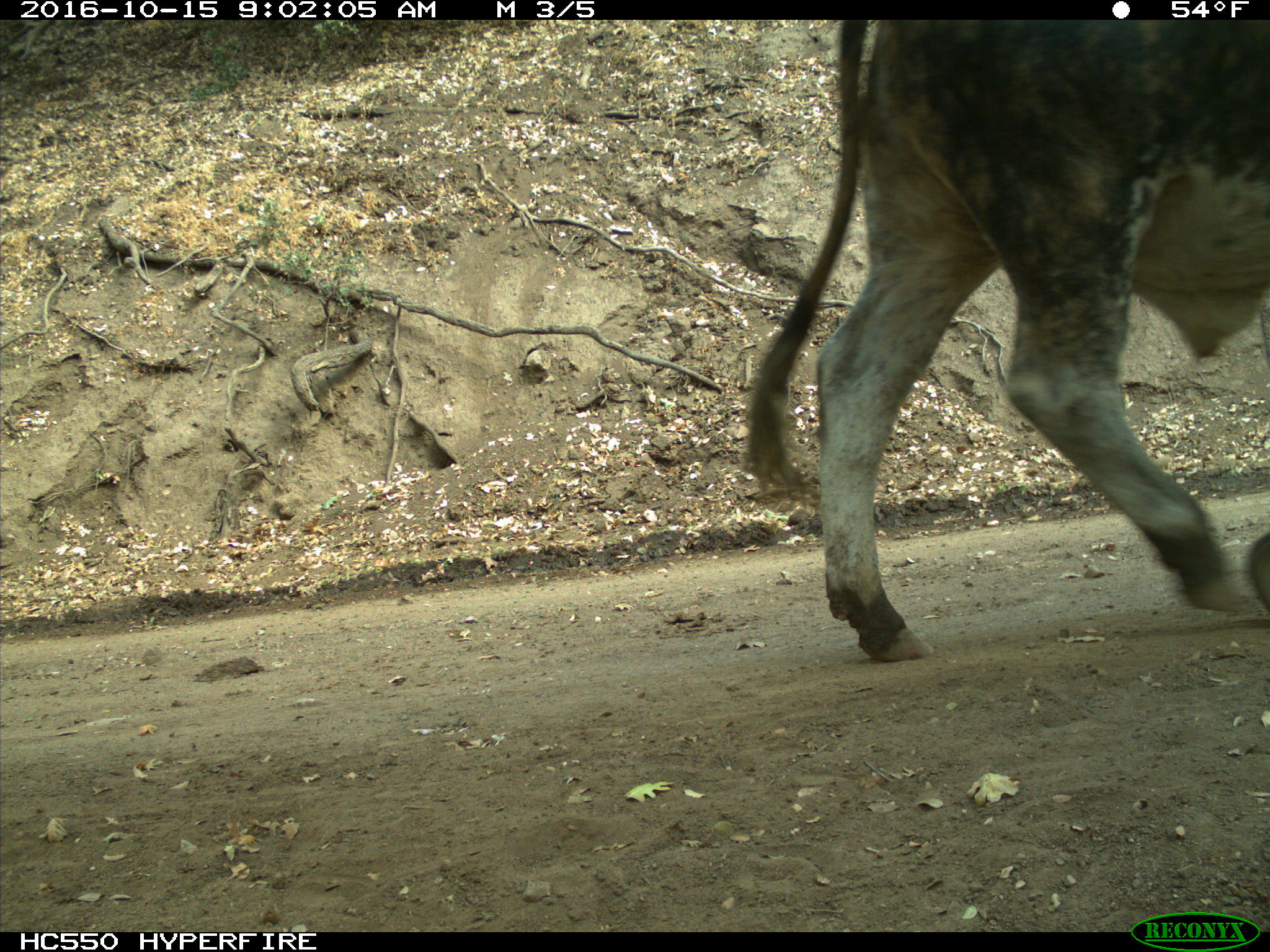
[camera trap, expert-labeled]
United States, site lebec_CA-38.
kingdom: Animalia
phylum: Chordata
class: Mammalia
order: Artiodactyla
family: Bovidae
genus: Bos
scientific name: Bos taurus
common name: domestic cow